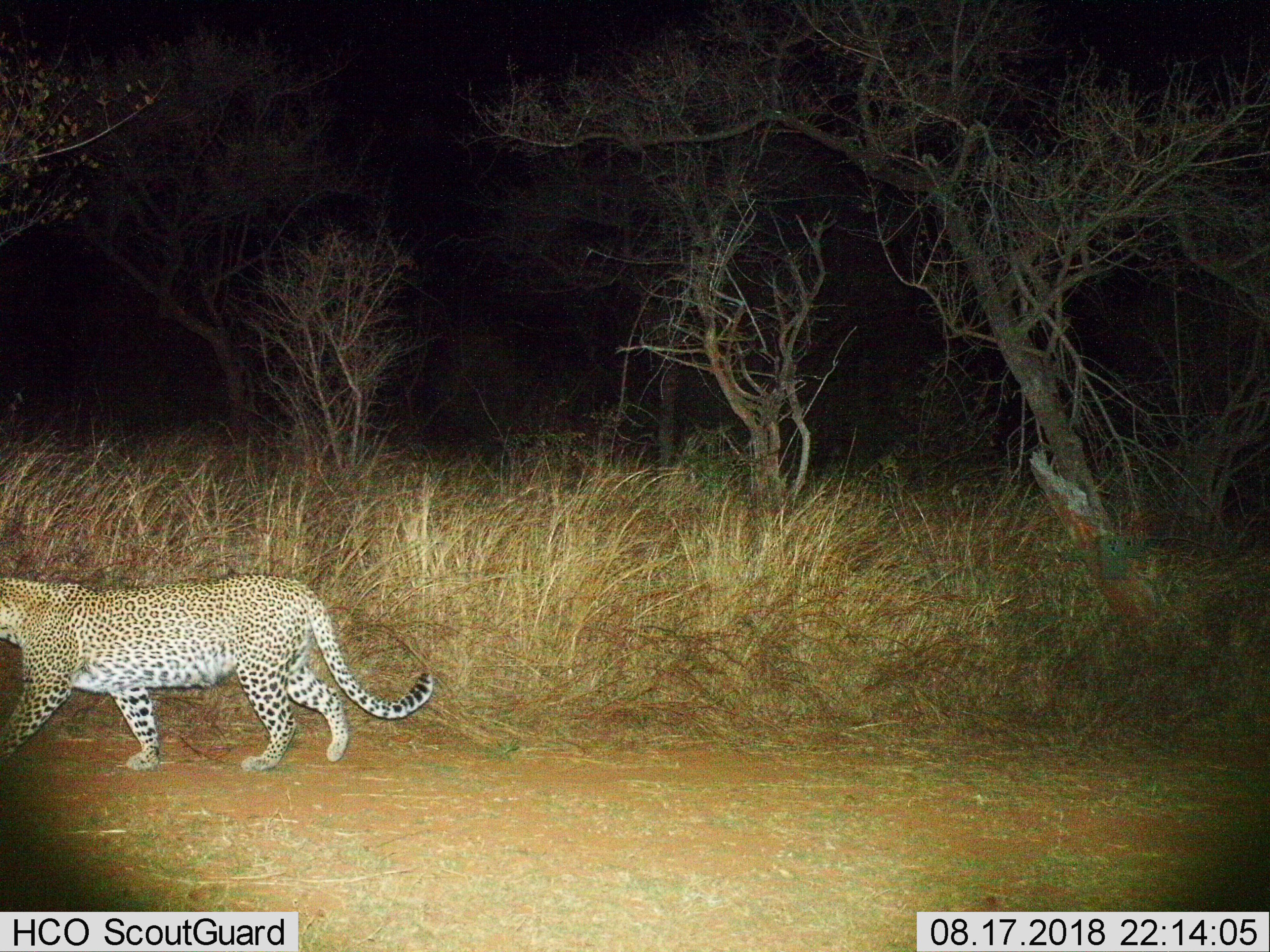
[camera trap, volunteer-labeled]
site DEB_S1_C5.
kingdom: Animalia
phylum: Chordata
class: Mammalia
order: Carnivora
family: Felidae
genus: Panthera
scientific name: Panthera pardus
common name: leopard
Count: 1.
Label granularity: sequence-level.